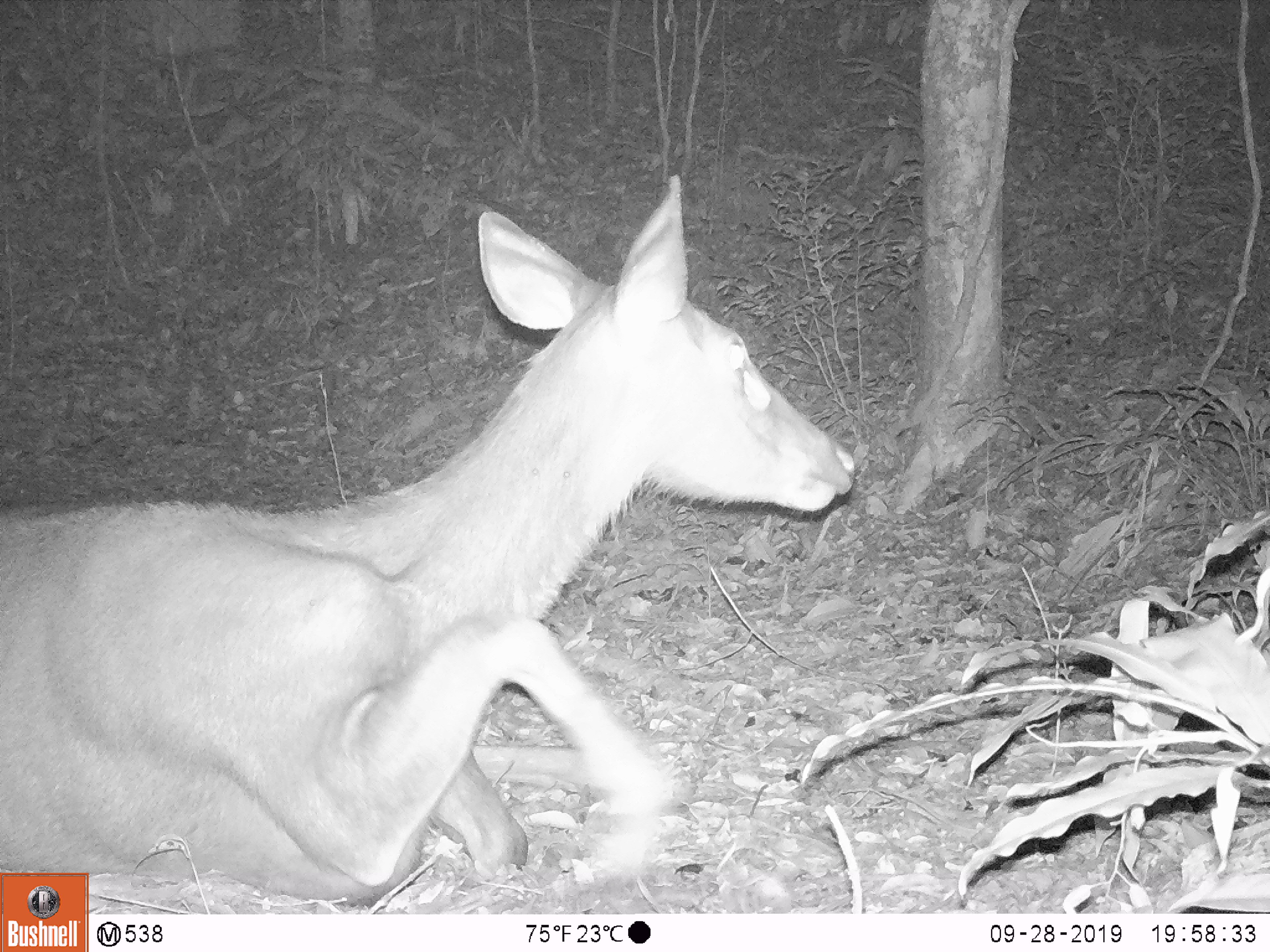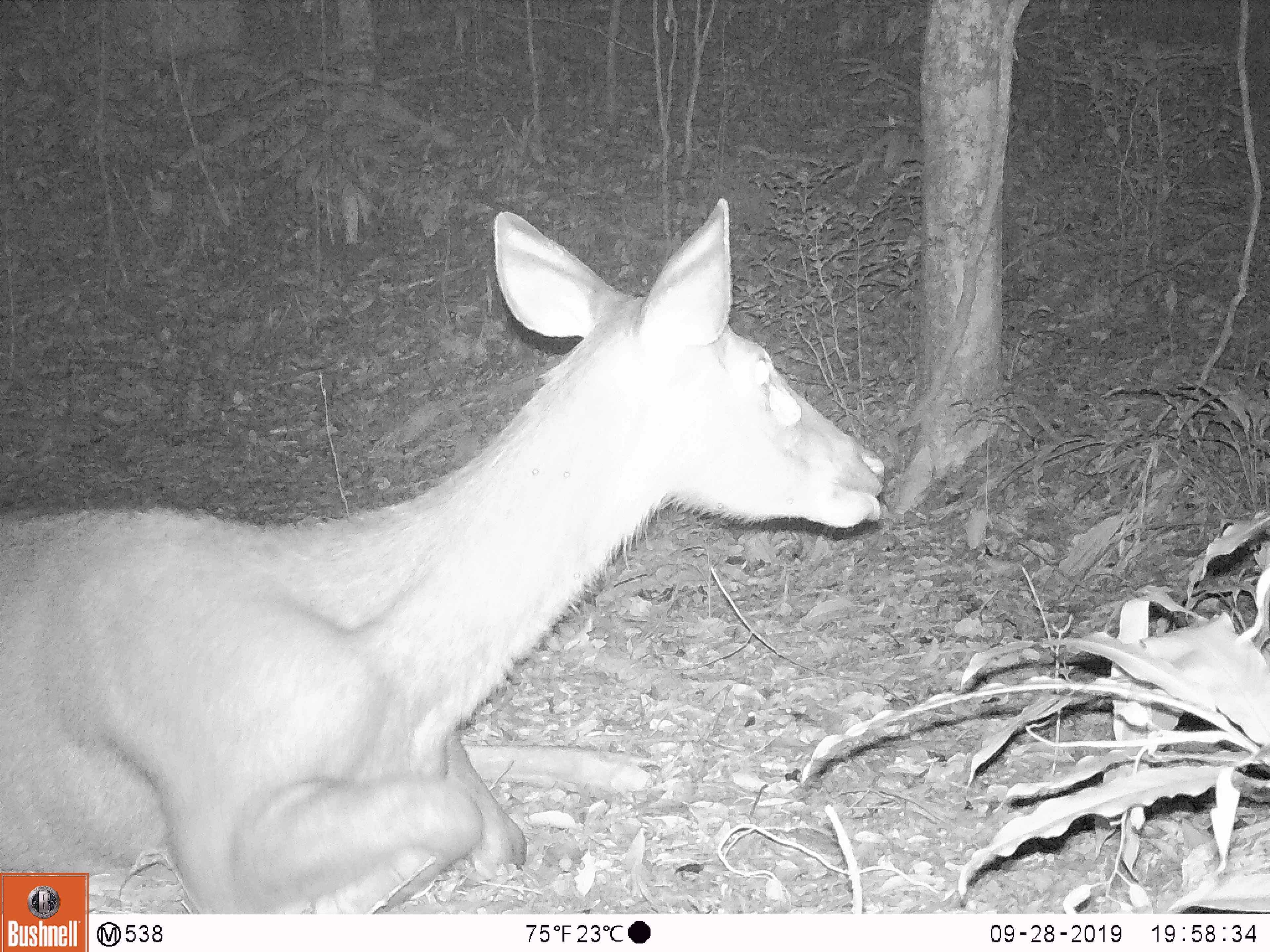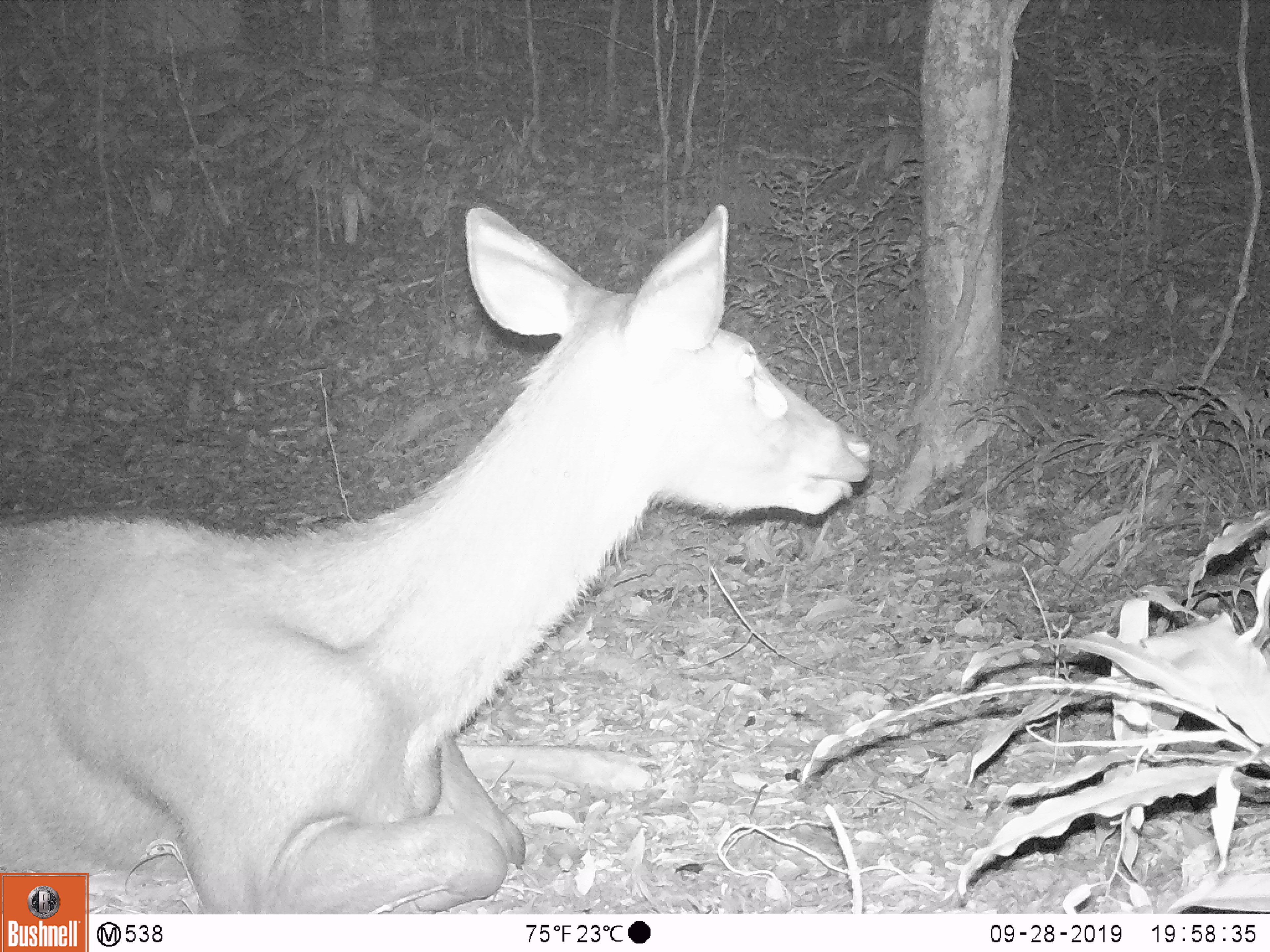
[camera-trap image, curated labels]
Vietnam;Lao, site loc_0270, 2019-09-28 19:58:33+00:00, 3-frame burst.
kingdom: Animalia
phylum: Chordata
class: Mammalia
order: Artiodactyla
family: Cervidae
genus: Rusa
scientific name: Rusa unicolor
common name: sambar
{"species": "sambar (Rusa unicolor)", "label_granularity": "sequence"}